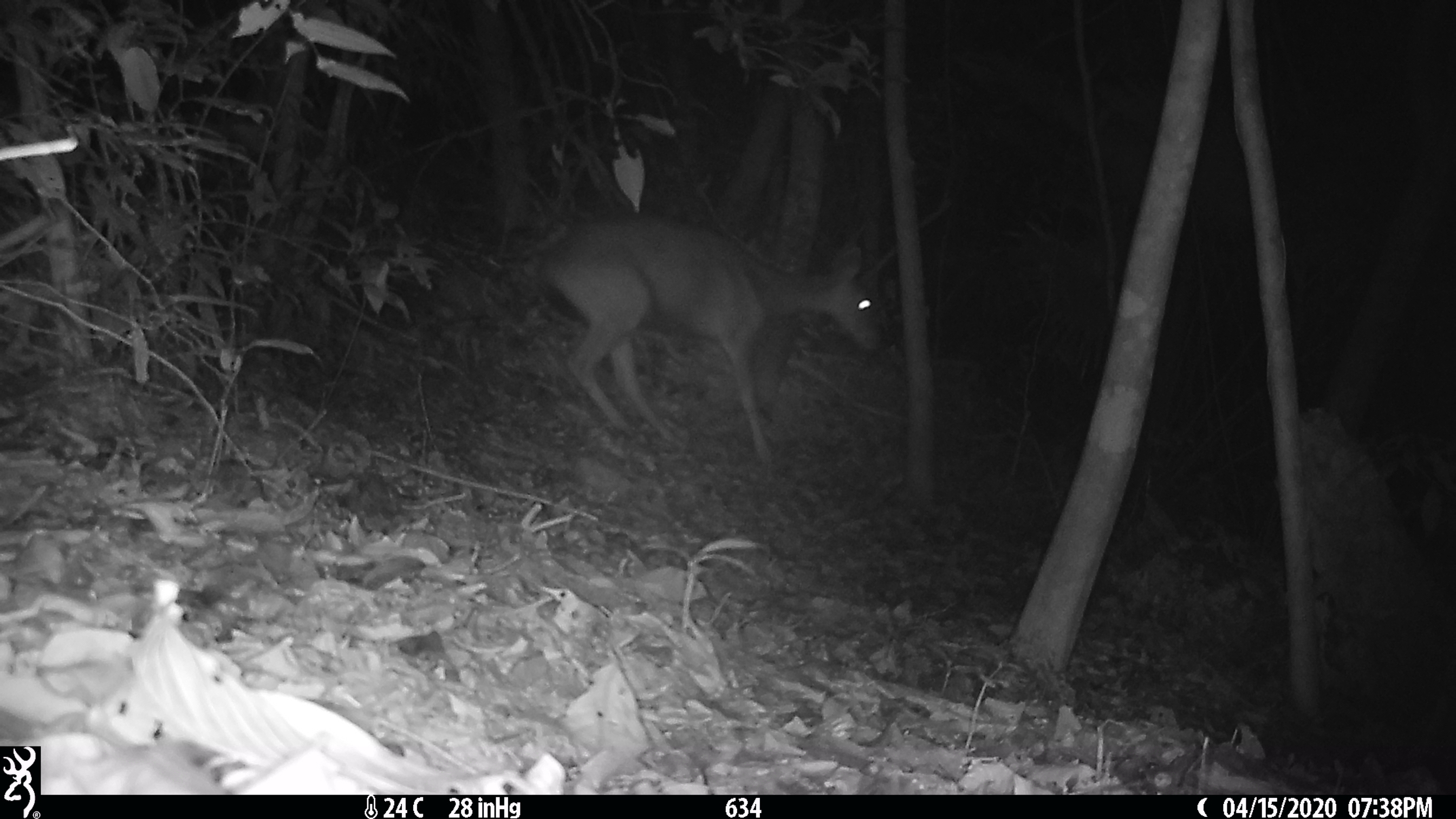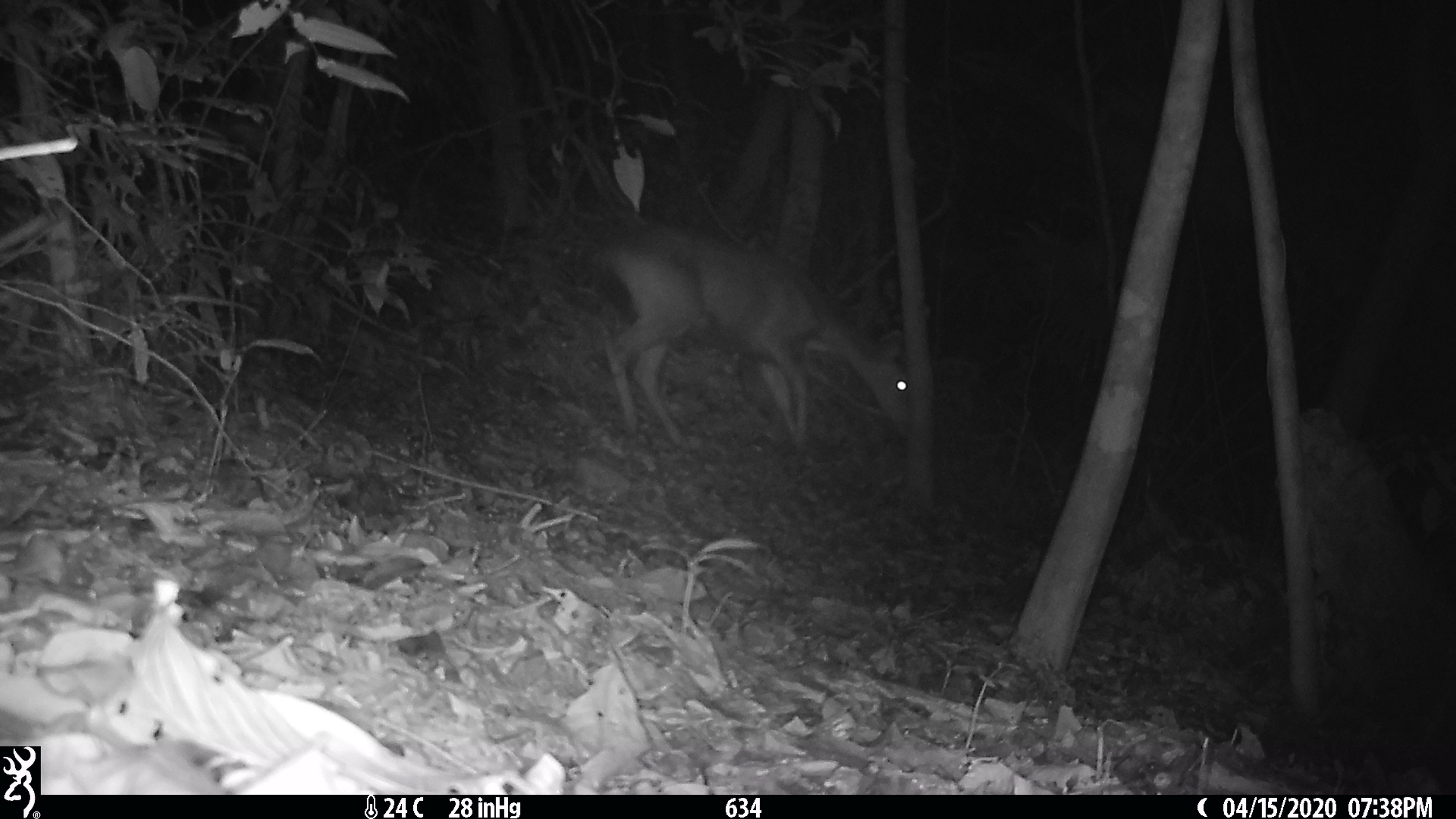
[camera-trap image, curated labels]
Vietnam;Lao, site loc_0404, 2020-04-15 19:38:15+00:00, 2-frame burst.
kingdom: Animalia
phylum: Chordata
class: Mammalia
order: Artiodactyla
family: Cervidae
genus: Rusa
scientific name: Rusa unicolor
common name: sambar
Sambar (Rusa unicolor). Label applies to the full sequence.